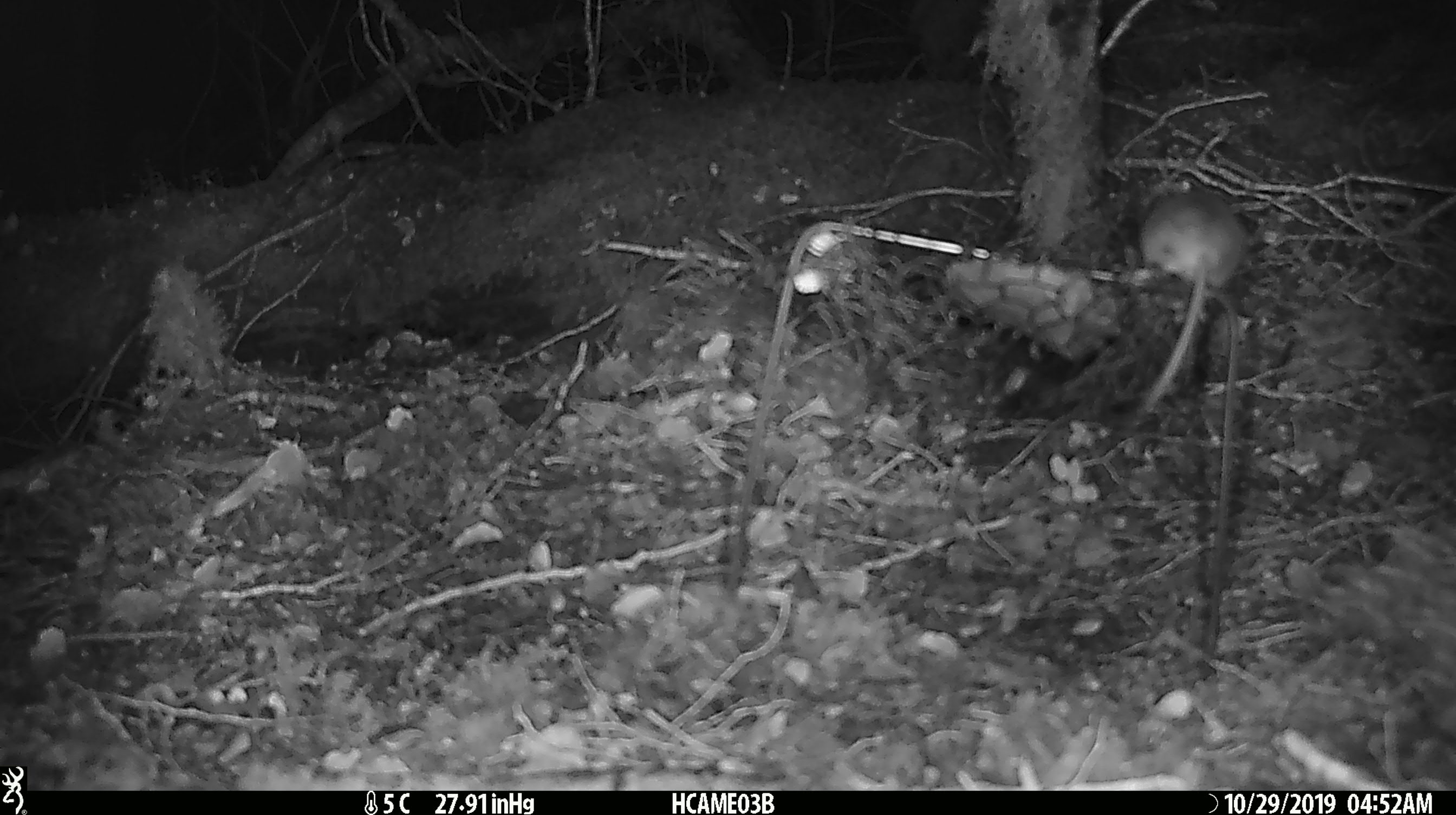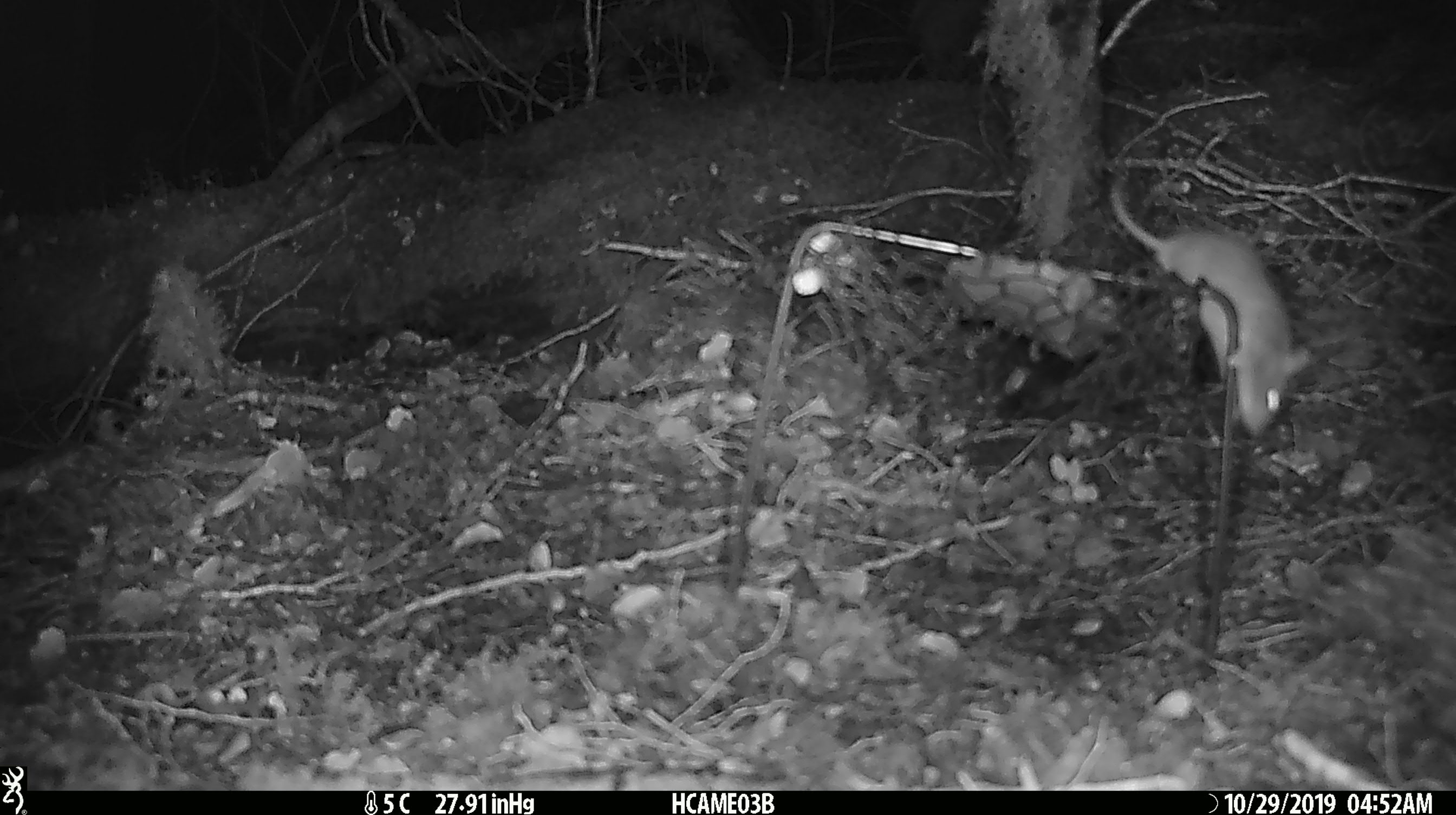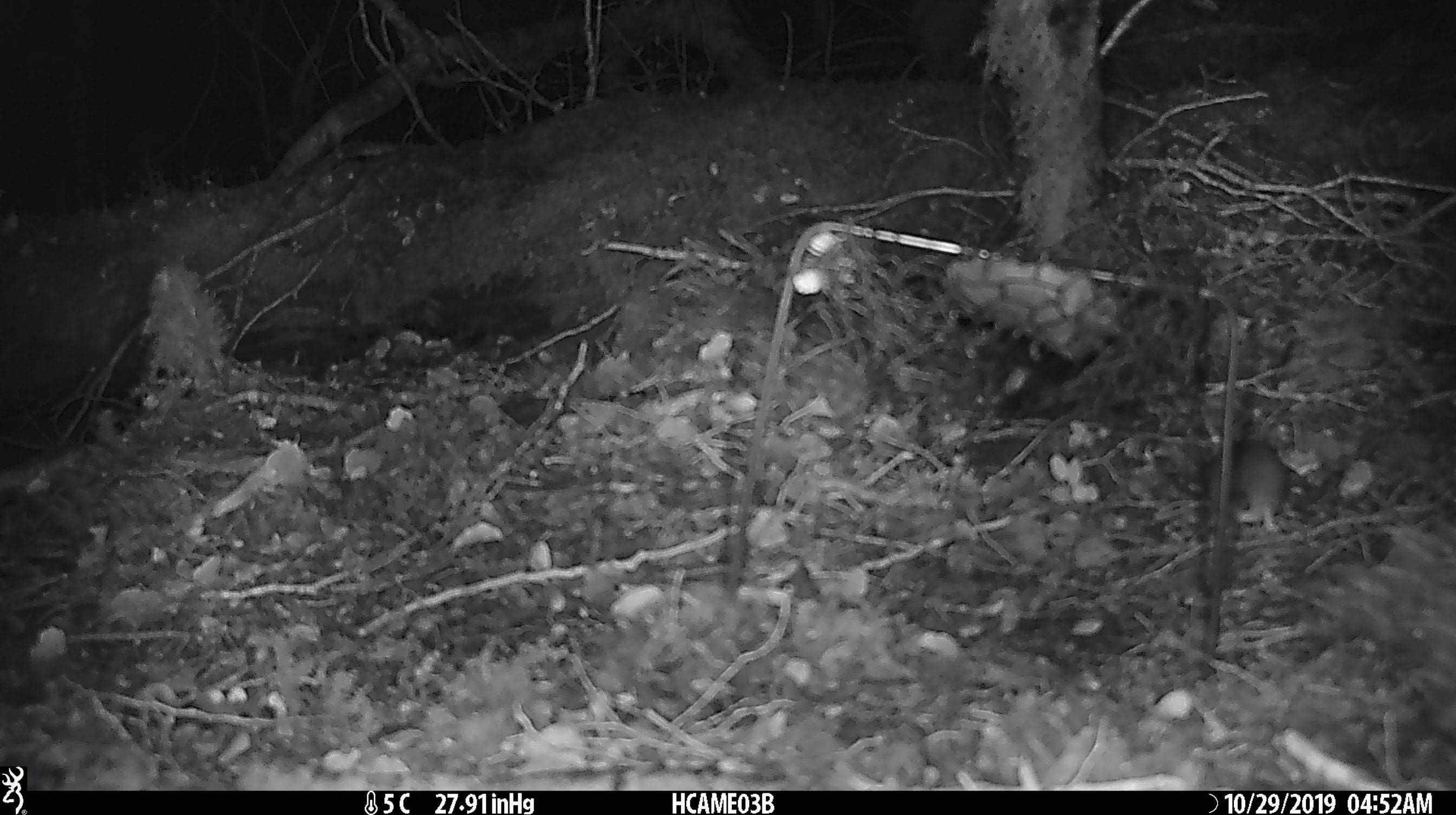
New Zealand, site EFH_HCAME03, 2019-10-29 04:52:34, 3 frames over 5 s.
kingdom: Animalia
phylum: Chordata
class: Mammalia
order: Rodentia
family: Muridae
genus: Mus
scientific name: Mus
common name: mouse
Mouse (Mus).